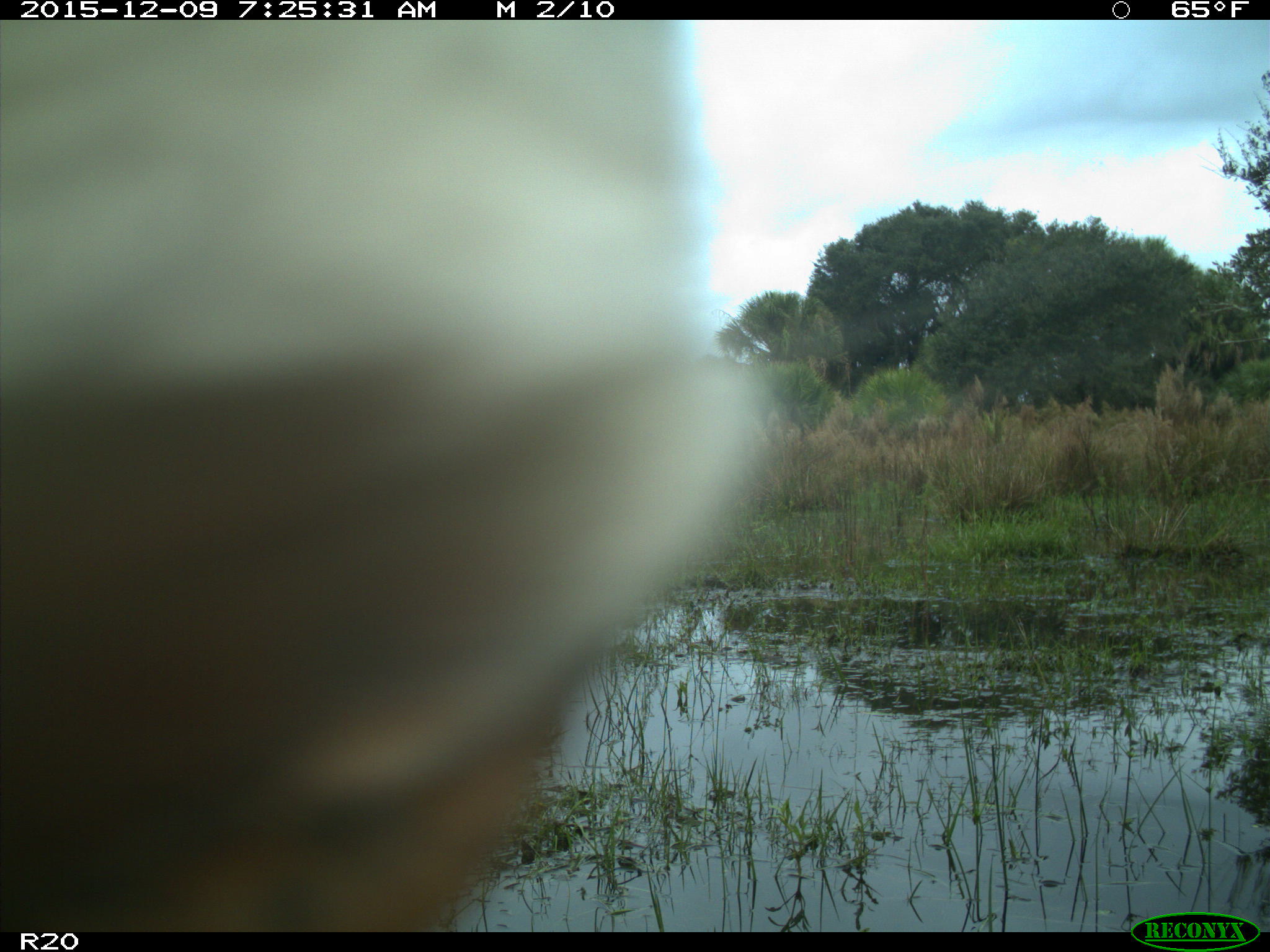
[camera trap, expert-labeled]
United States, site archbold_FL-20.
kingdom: Animalia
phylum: Chordata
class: Mammalia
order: Artiodactyla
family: Bovidae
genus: Bos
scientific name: Bos taurus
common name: domestic cow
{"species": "Bos taurus (domestic cow)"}